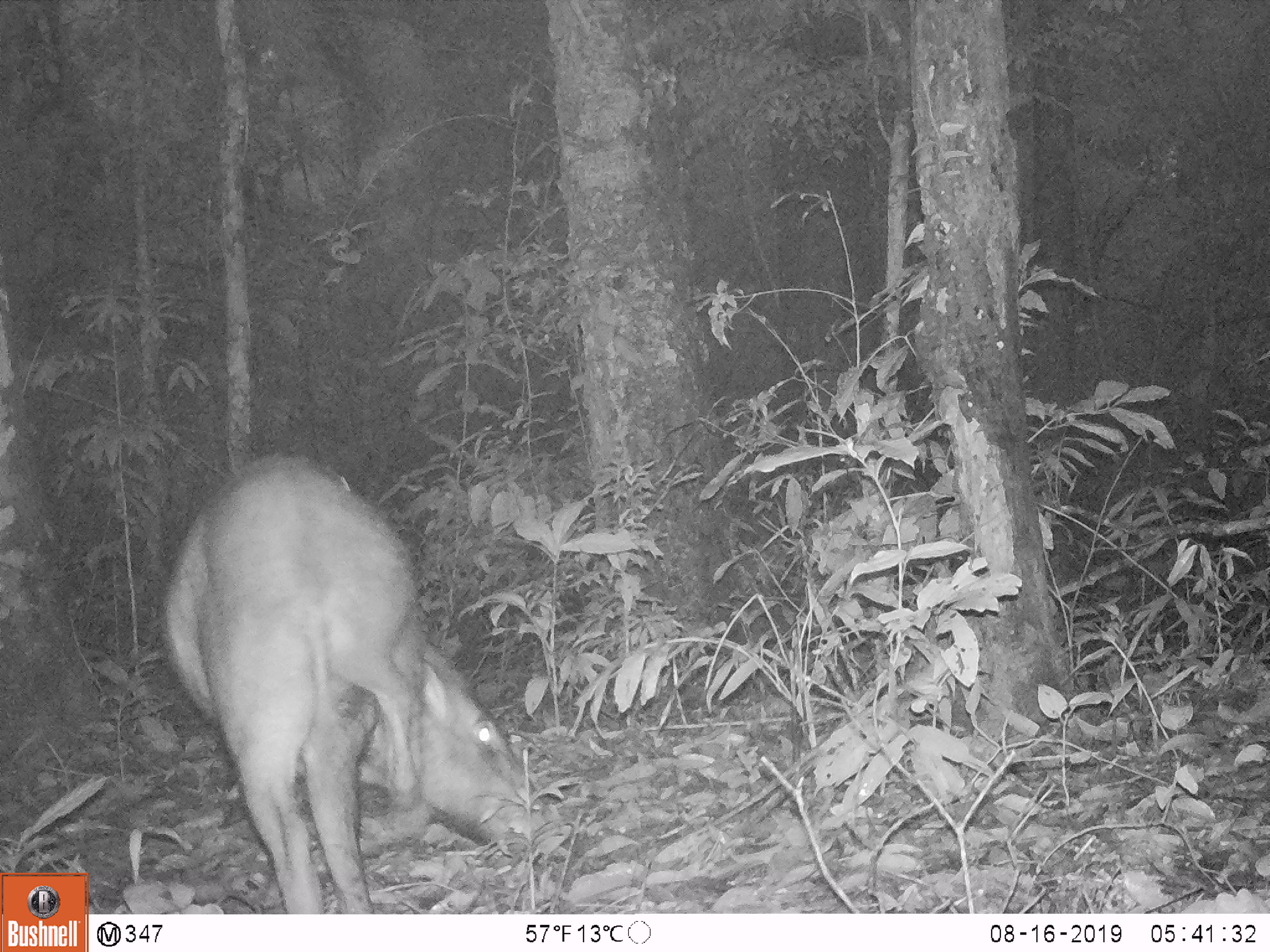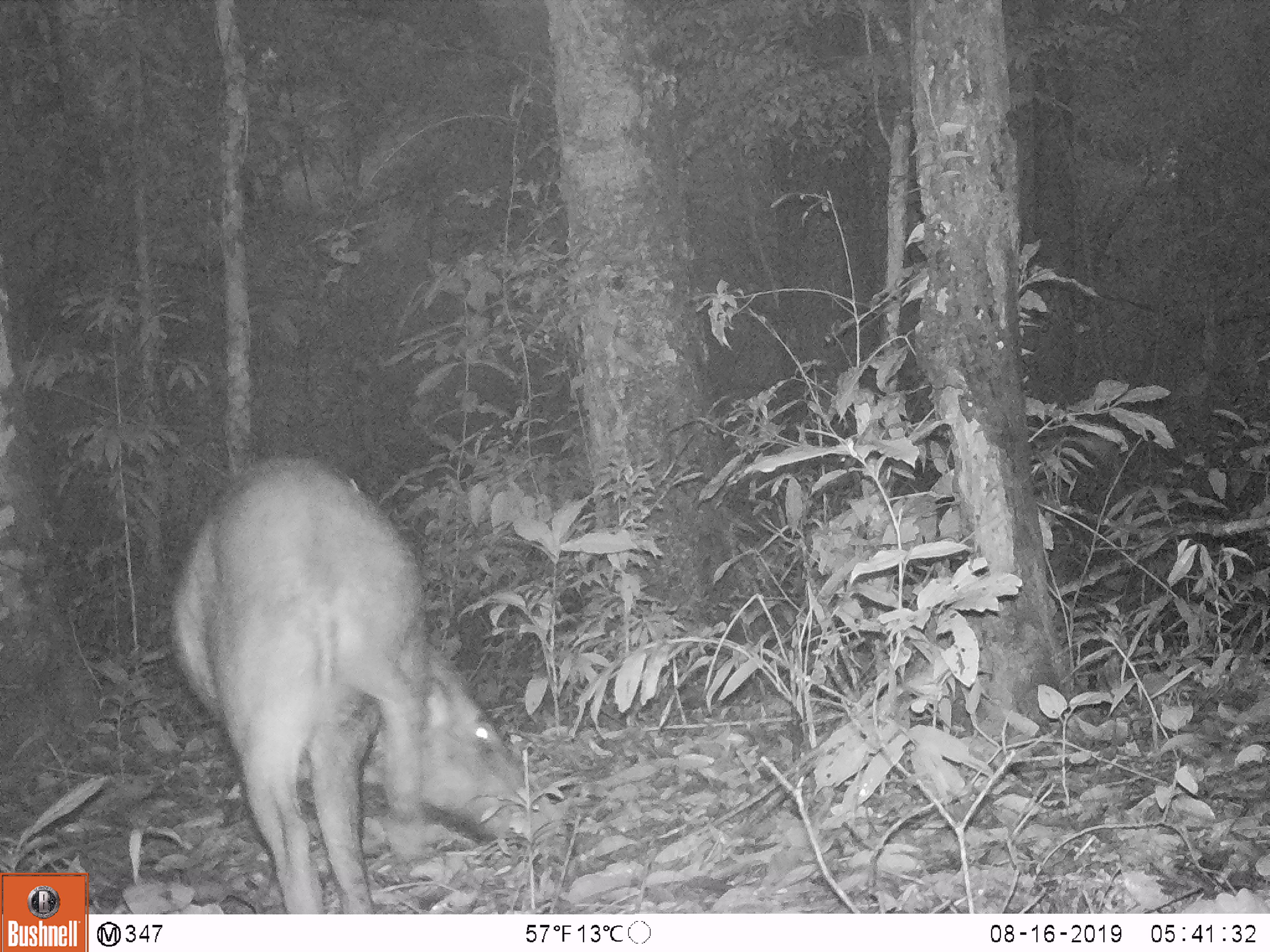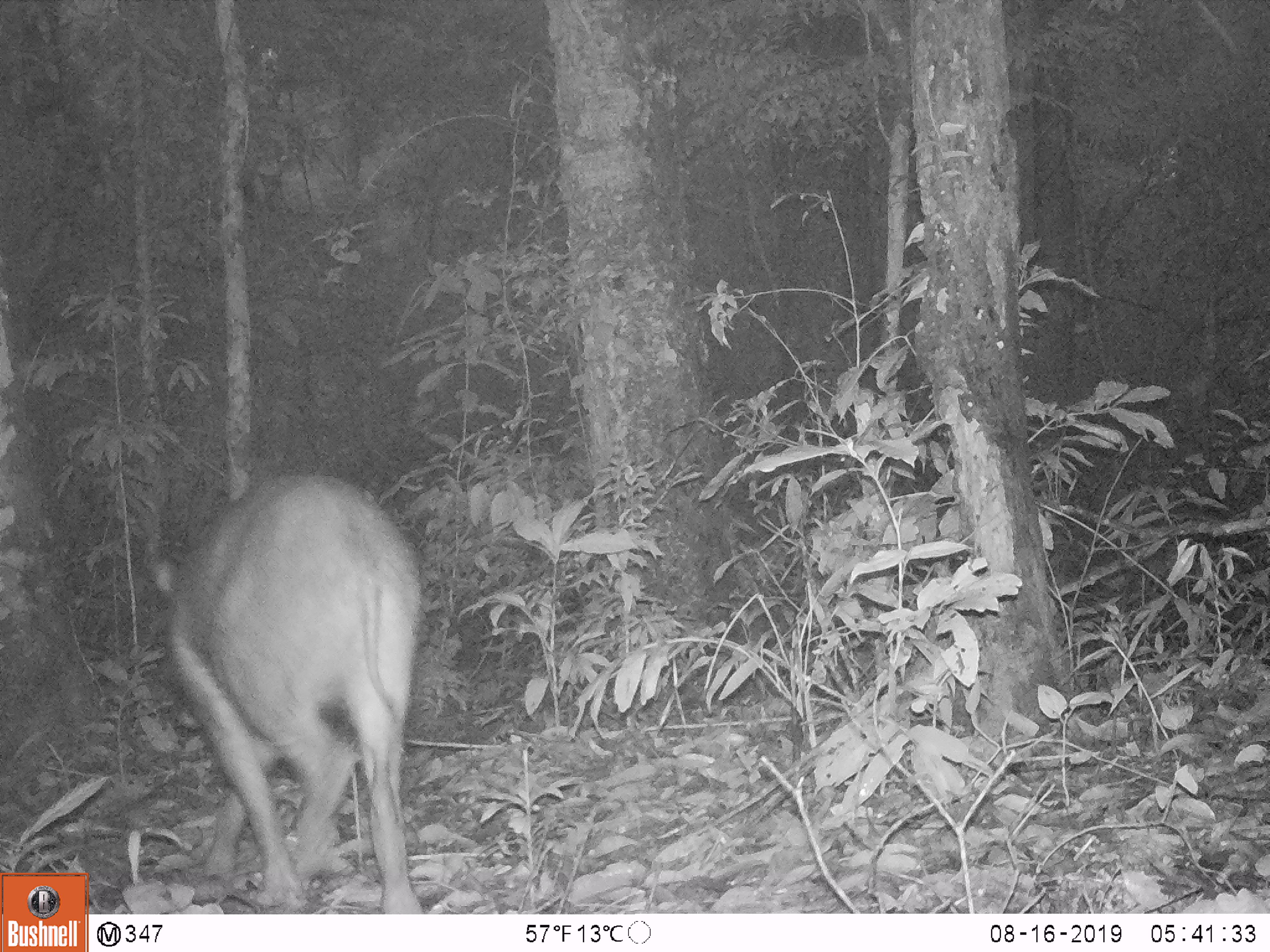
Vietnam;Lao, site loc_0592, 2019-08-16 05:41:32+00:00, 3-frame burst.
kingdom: Animalia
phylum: Chordata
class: Mammalia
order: Artiodactyla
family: Suidae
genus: Sus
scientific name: Sus scrofa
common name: eurasian wild pig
Eurasian wild pig (Sus scrofa). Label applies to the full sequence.